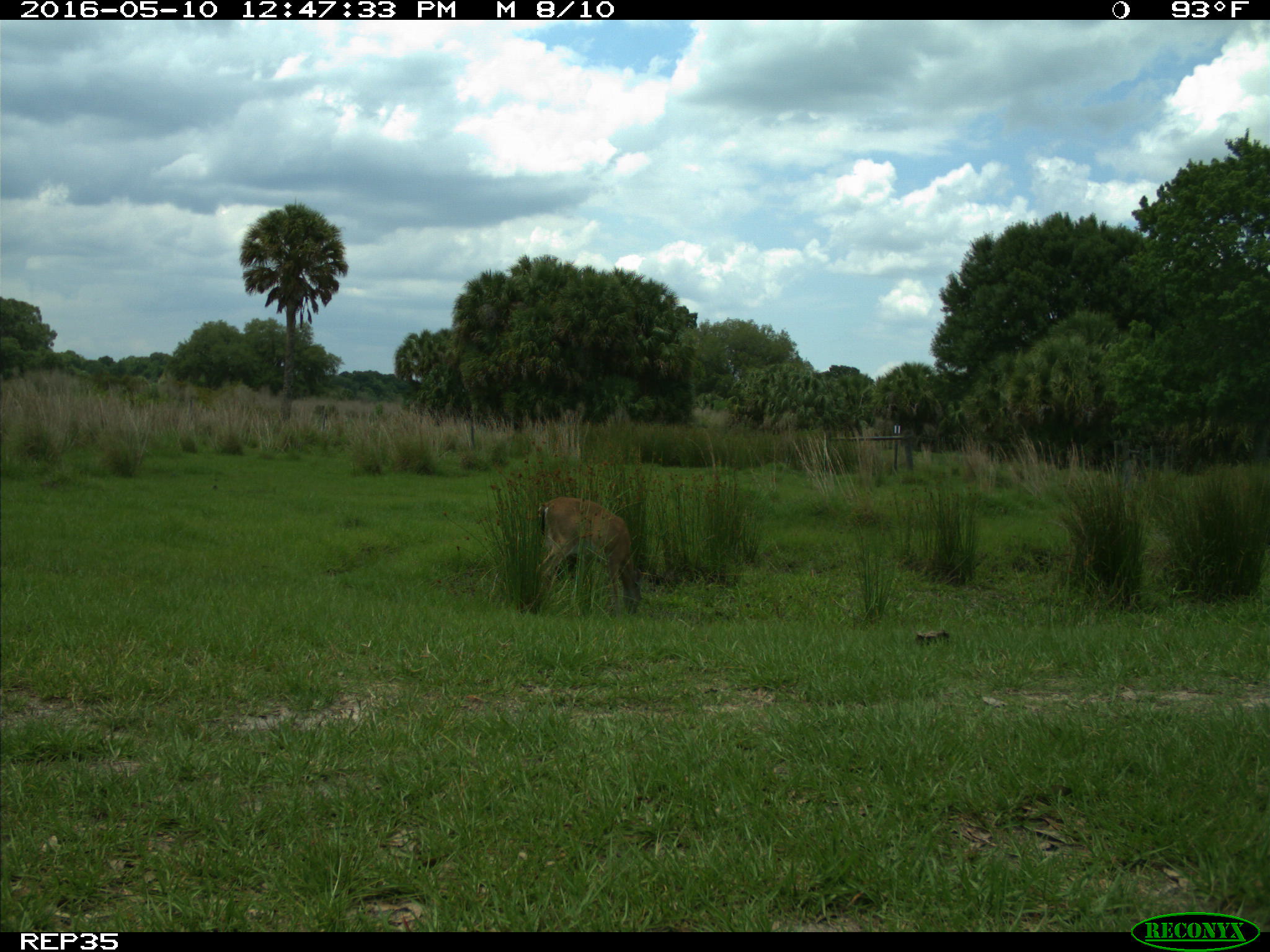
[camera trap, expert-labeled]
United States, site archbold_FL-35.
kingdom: Animalia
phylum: Chordata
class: Mammalia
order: Artiodactyla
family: Cervidae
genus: Odocoileus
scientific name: Odocoileus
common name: deer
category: unidentified deer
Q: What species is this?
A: Unidentified deer (deer) (Odocoileus).